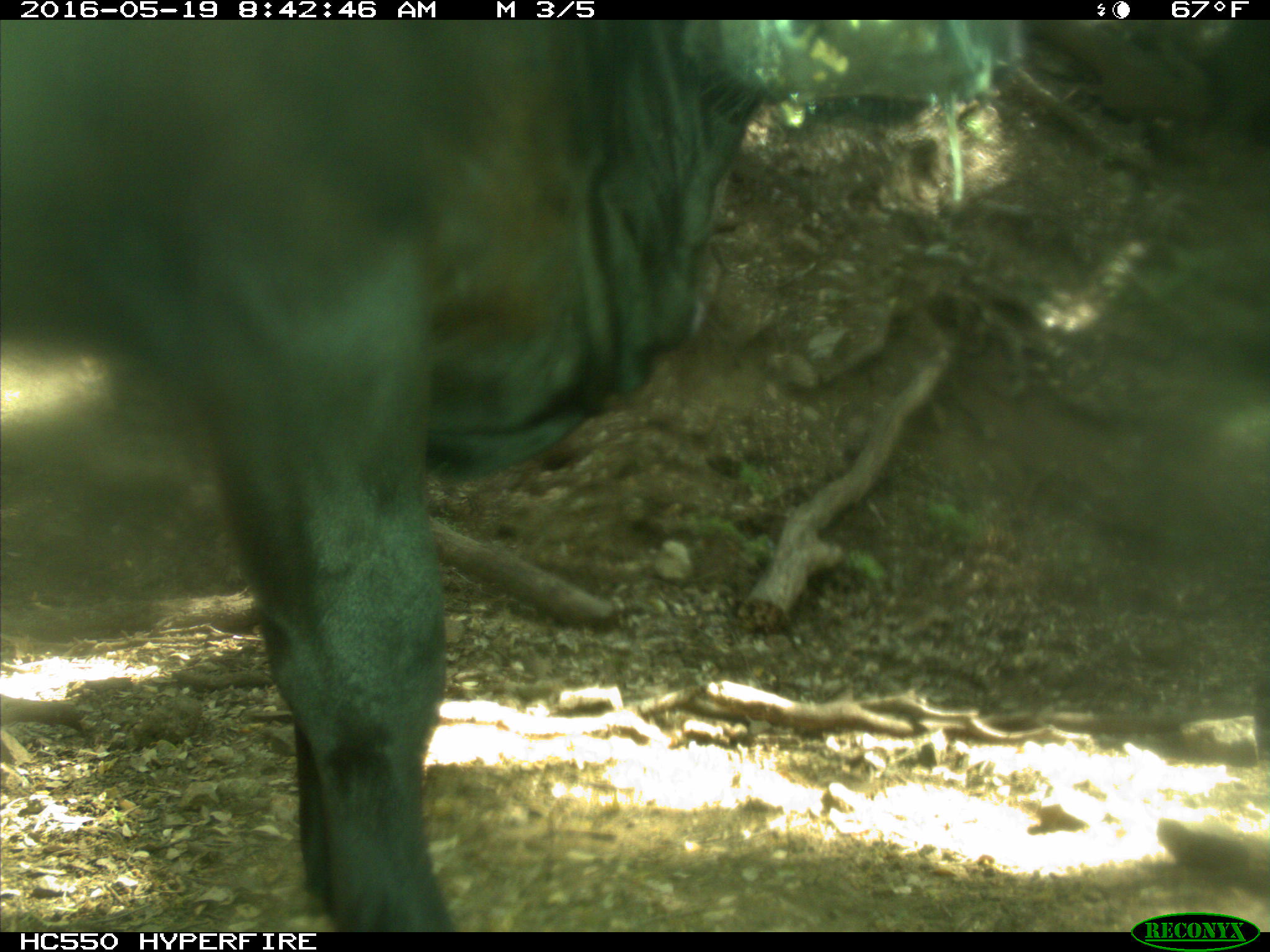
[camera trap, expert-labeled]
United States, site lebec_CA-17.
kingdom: Animalia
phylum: Chordata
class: Mammalia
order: Artiodactyla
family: Bovidae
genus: Bos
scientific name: Bos taurus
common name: domestic cow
Bos taurus (domestic cow).